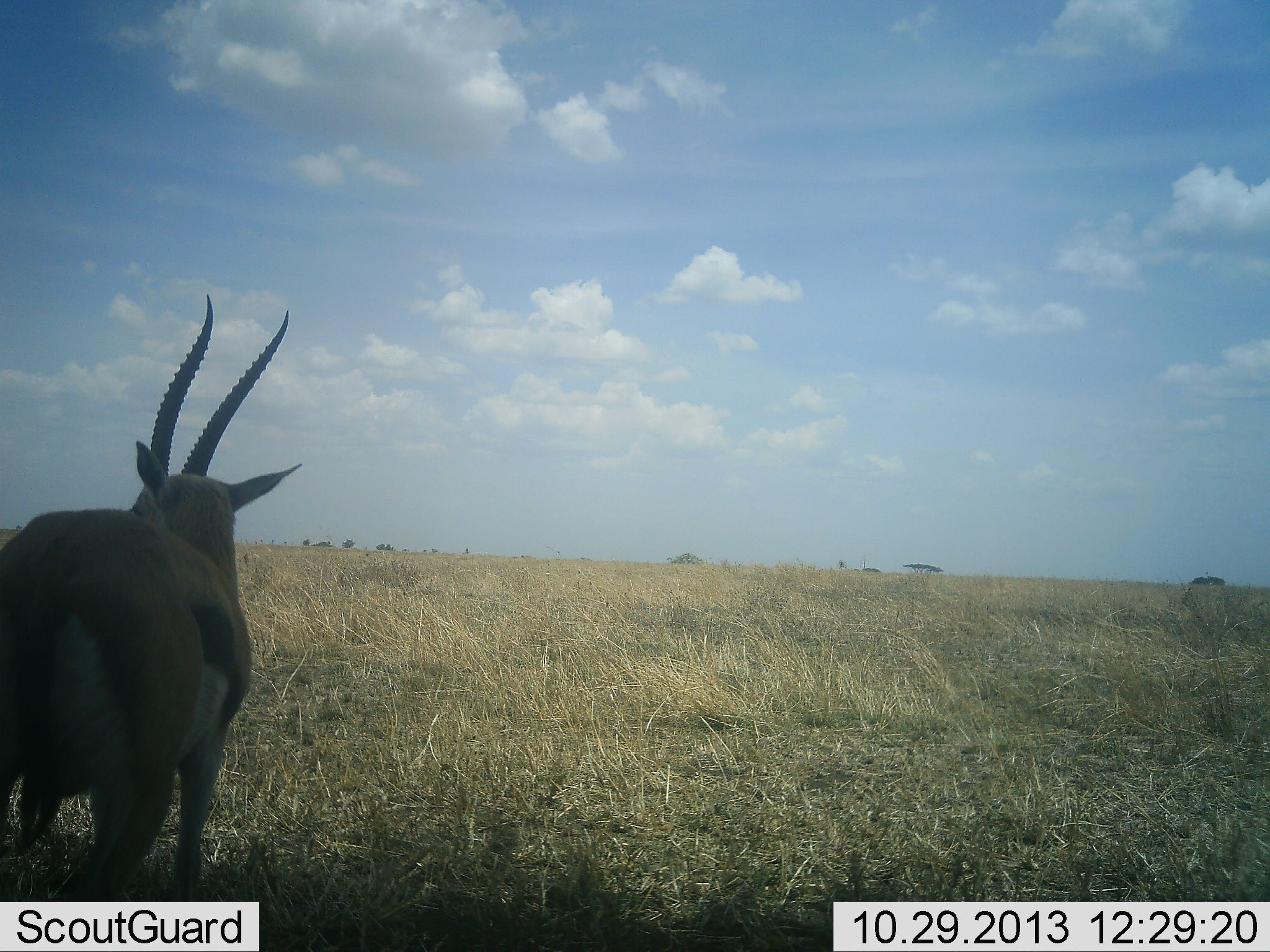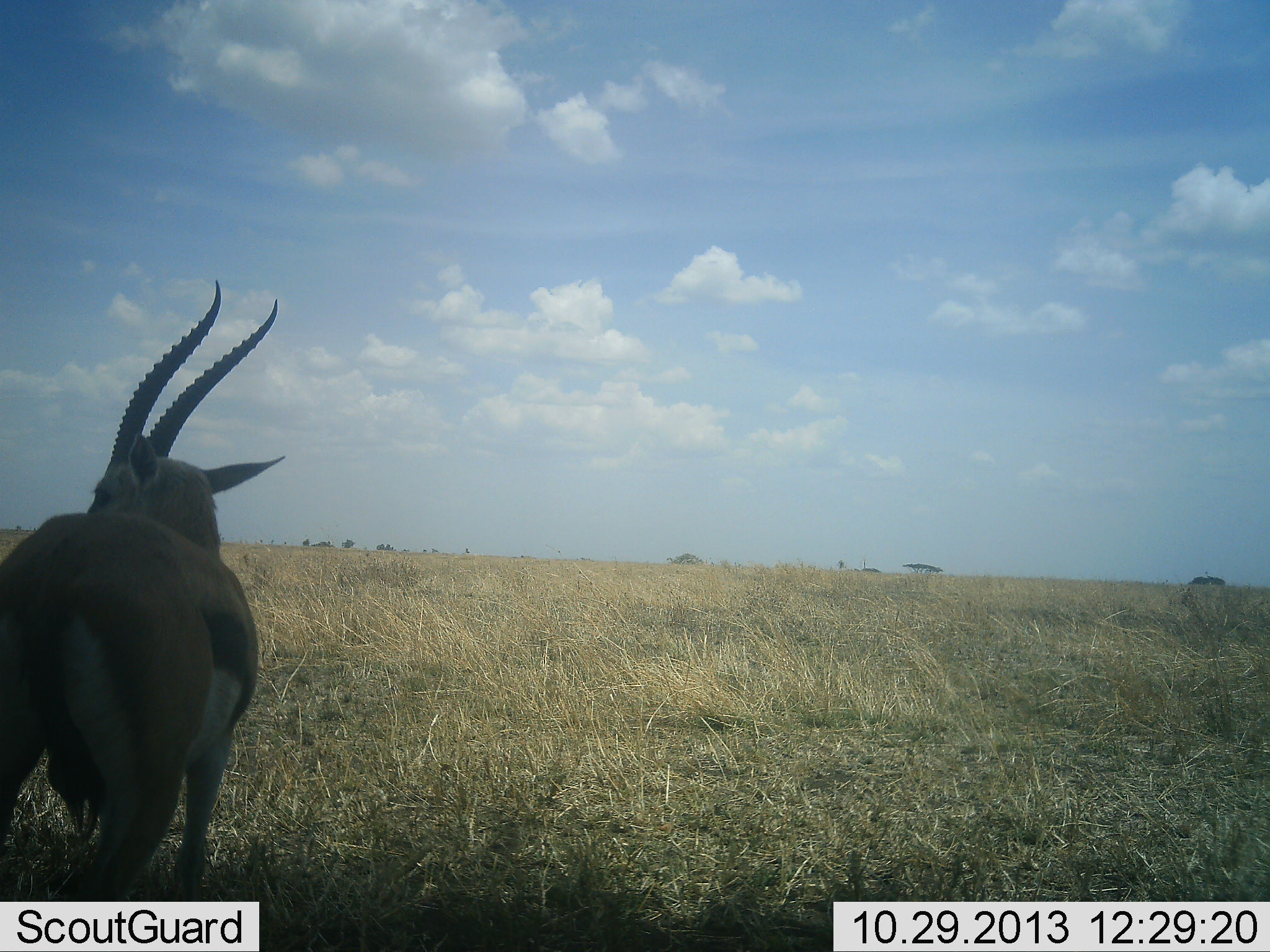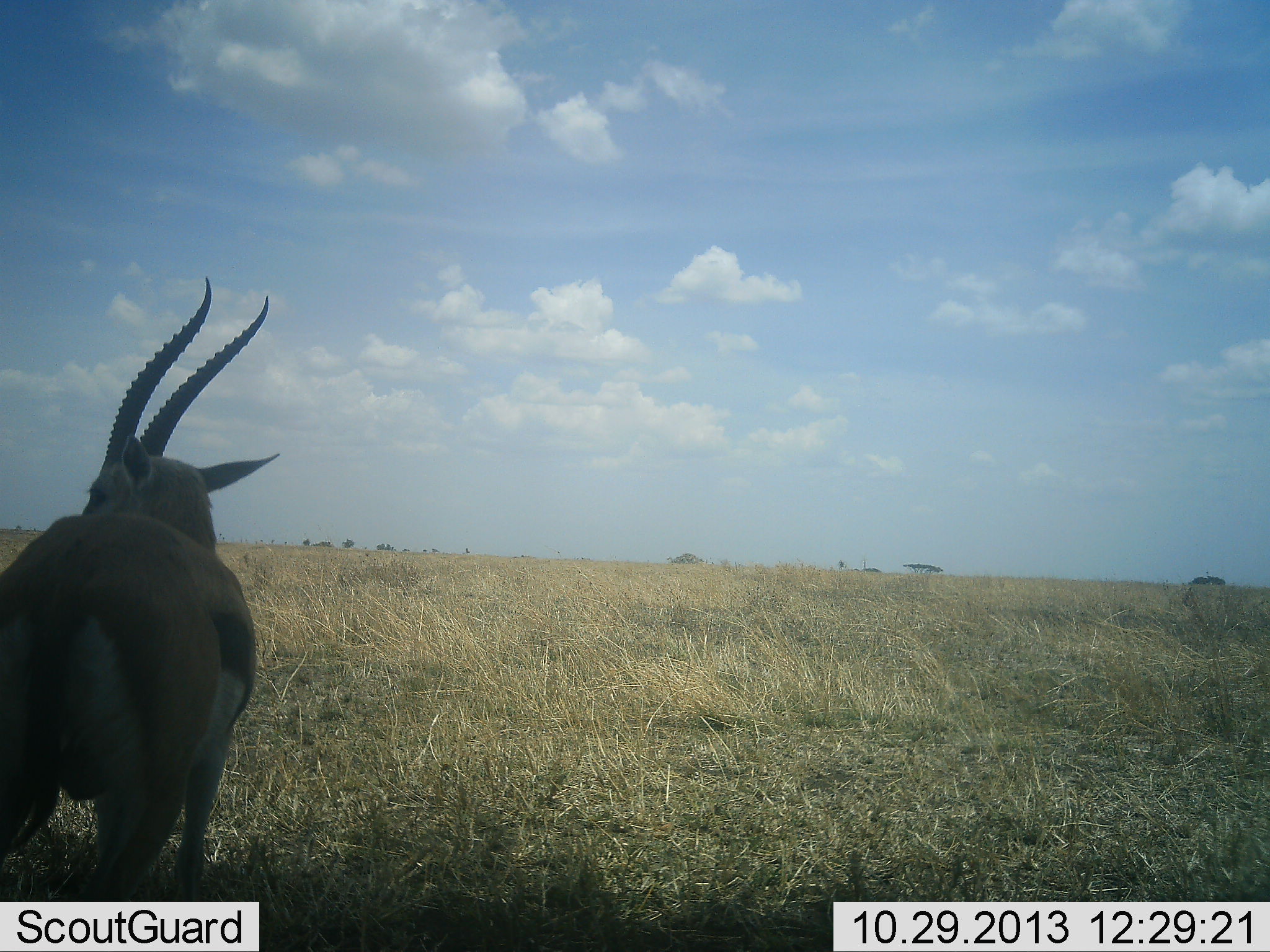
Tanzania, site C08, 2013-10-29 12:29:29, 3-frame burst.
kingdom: Animalia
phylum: Chordata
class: Mammalia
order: Artiodactyla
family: Bovidae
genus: Eudorcas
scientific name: Eudorcas thomsonii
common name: thomson's gazelle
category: gazellethomsons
Gazellethomsons (thomson's gazelle) (Eudorcas thomsonii), count 1. Behavior (volunteer vote fractions): standing 90%, resting 0%, moving 10%, interacting 0%. Young present (vote fraction): 0%. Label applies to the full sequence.